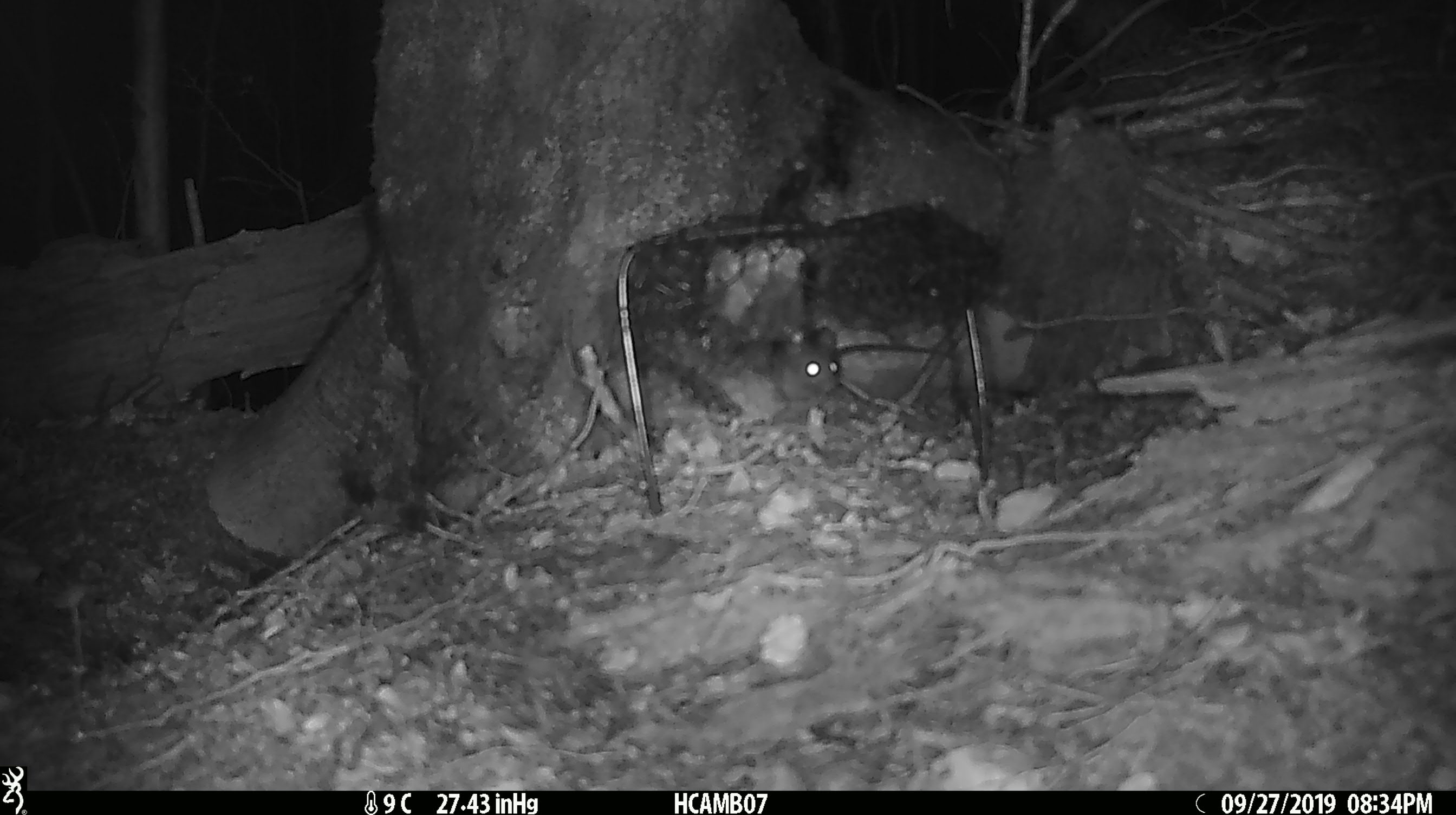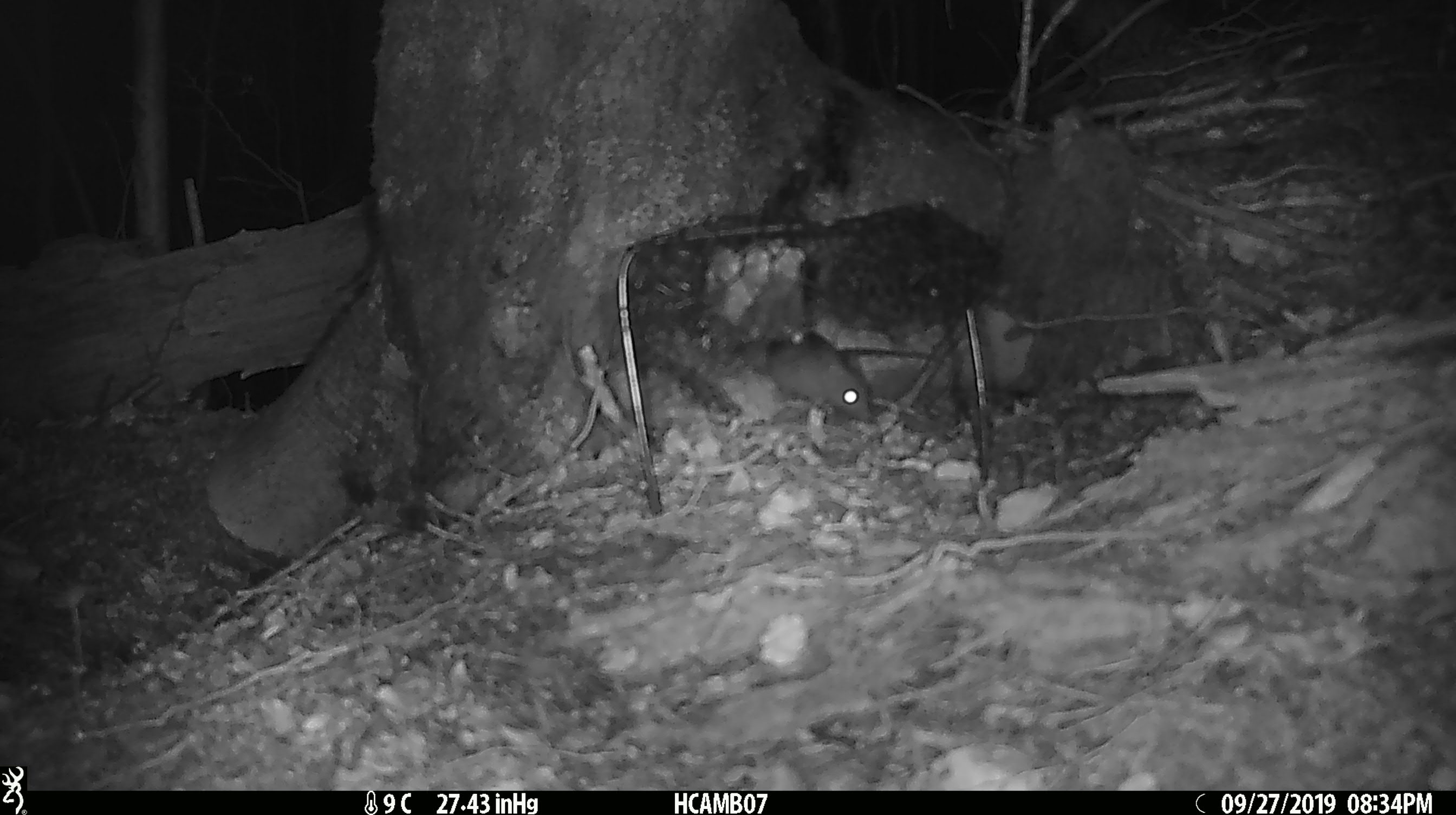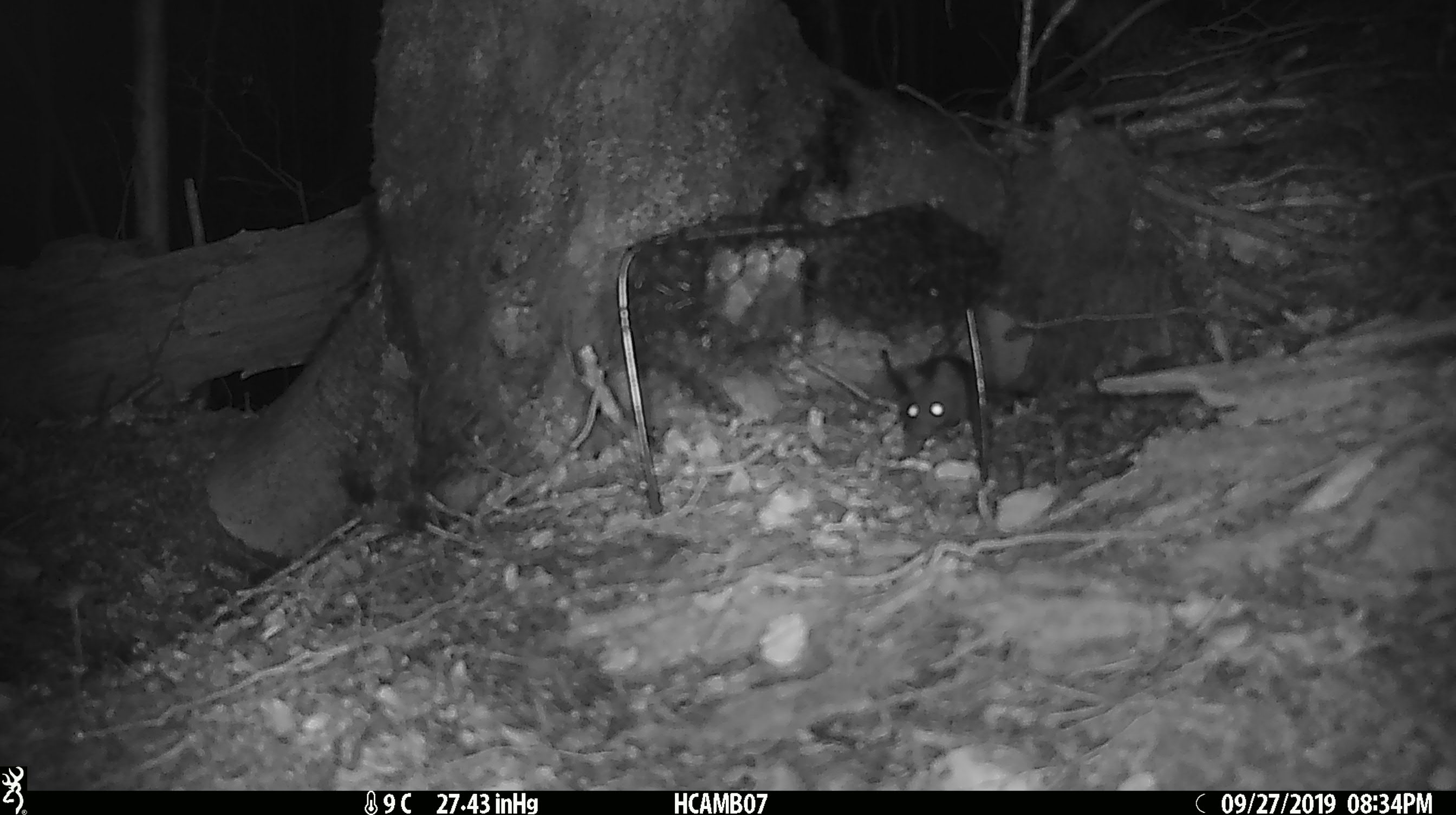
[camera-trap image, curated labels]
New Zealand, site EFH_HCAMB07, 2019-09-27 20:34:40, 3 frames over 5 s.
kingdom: Animalia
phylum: Chordata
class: Mammalia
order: Rodentia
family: Muridae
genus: Mus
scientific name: Mus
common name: mouse